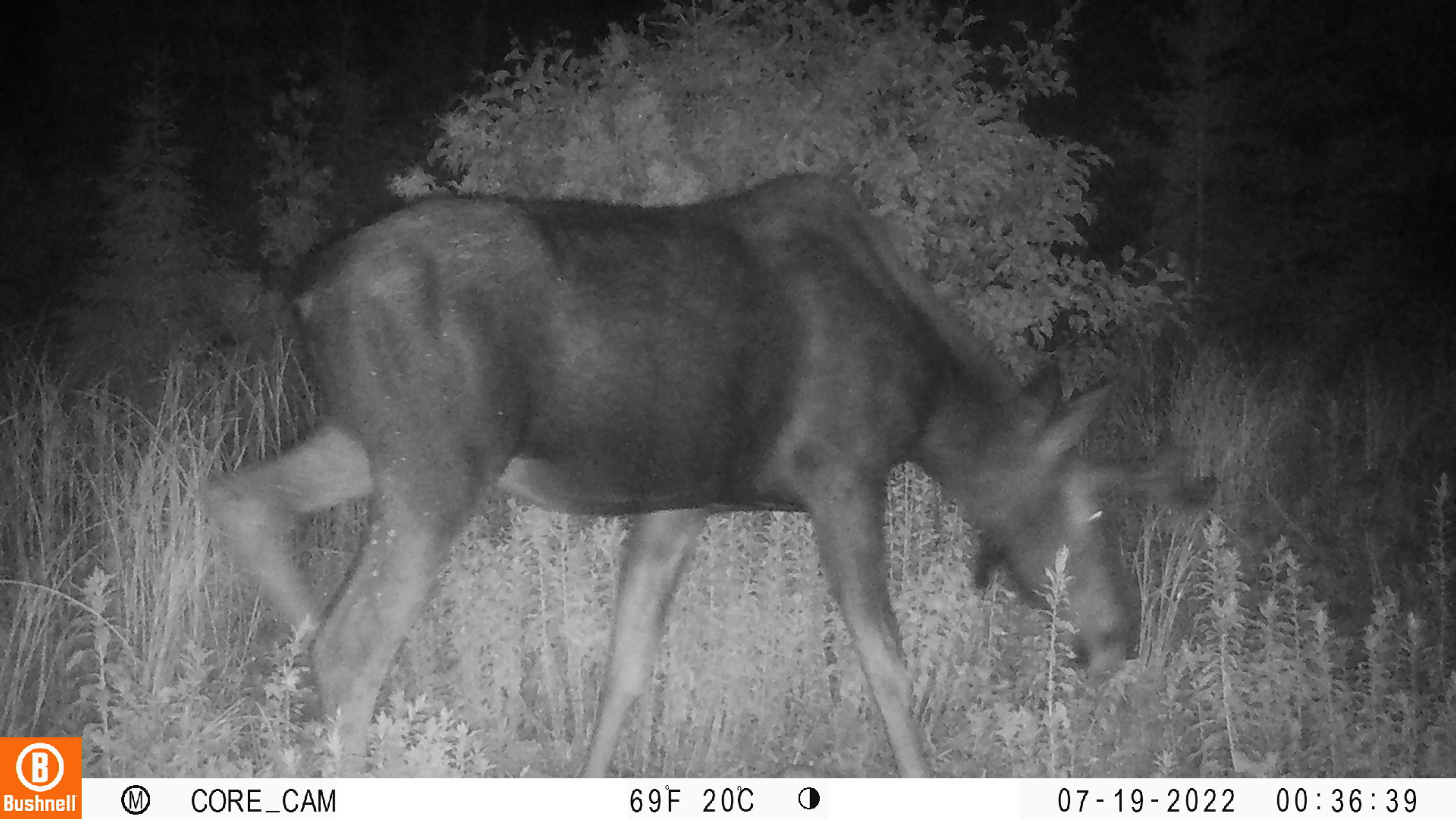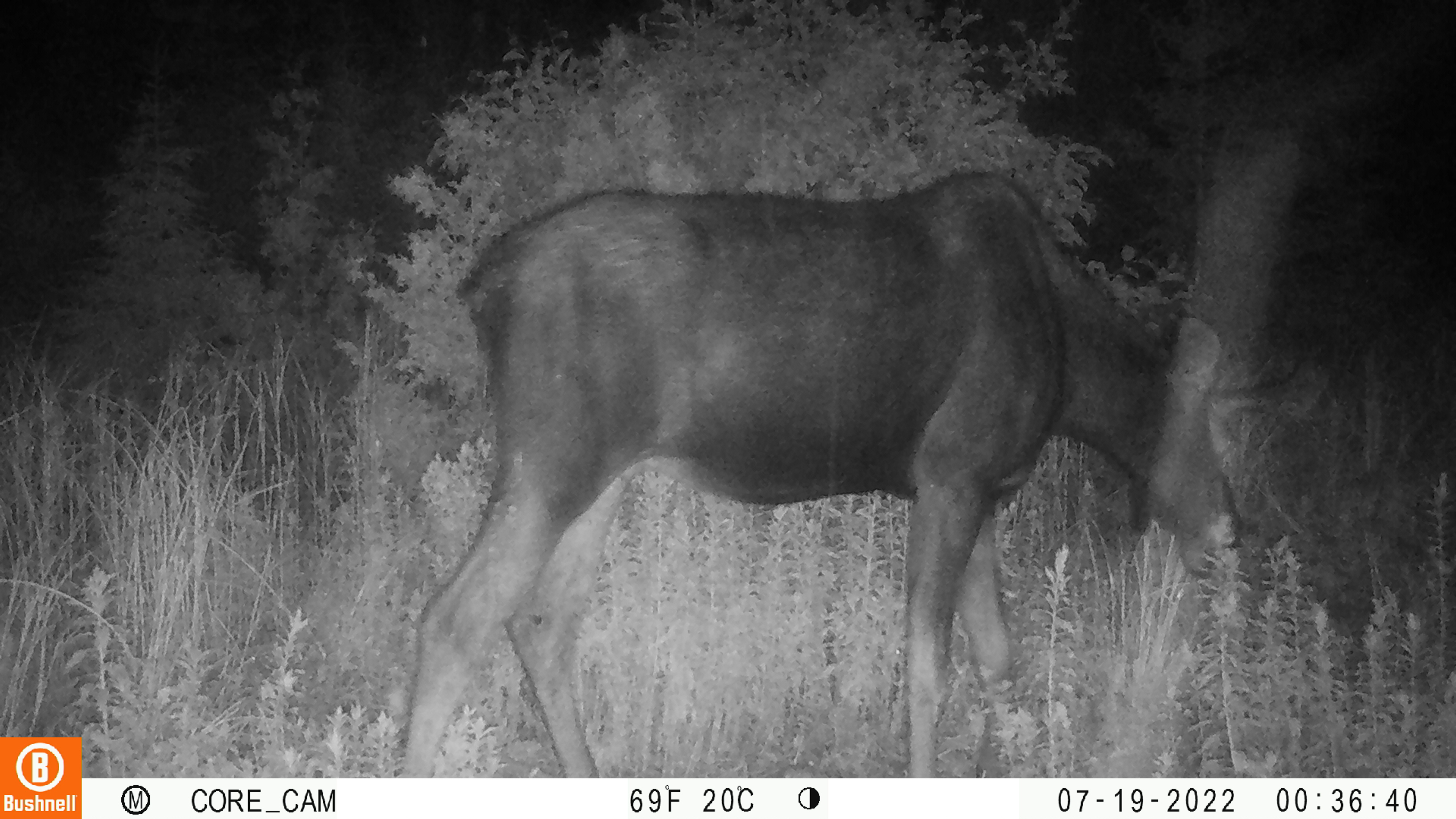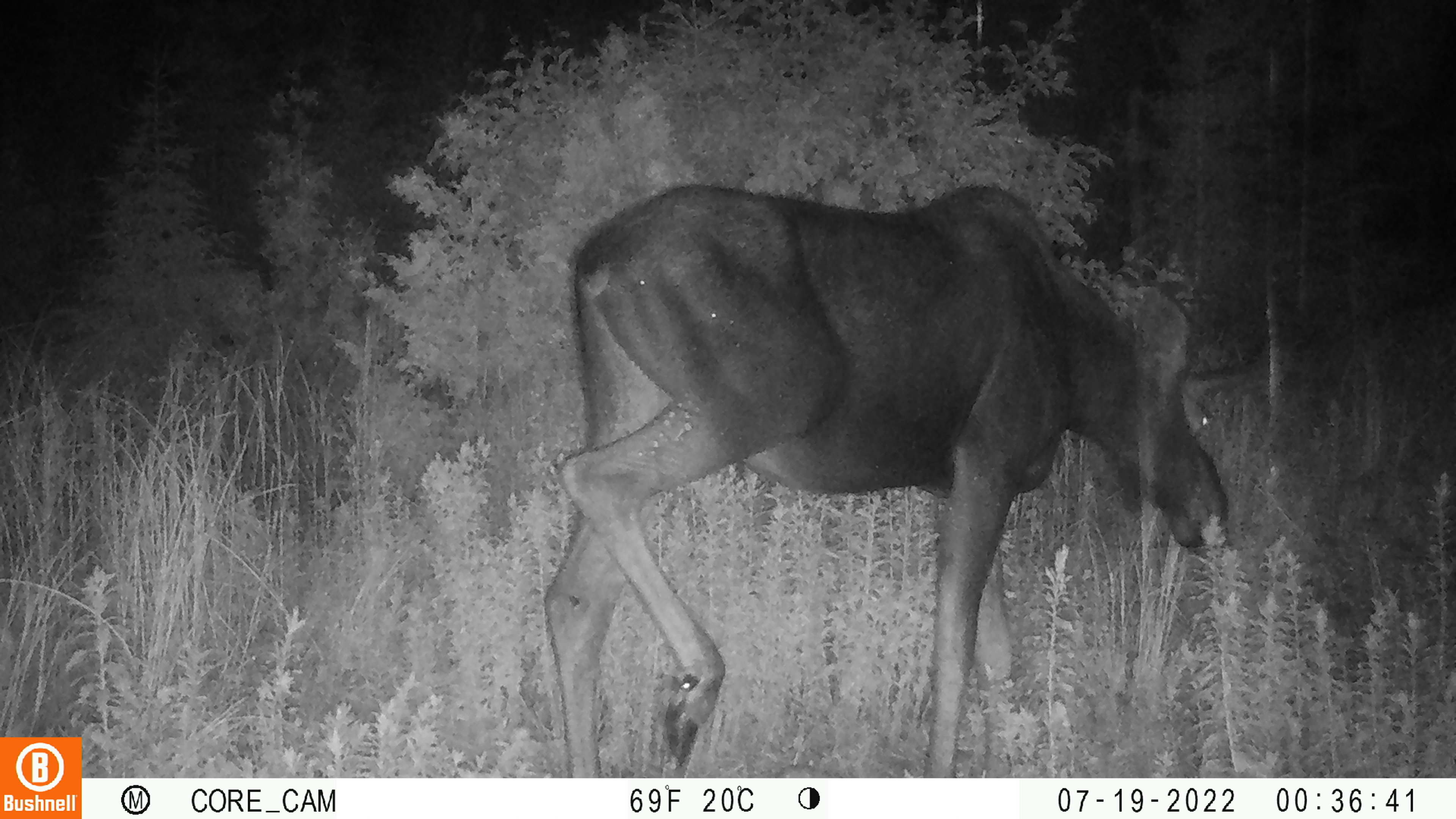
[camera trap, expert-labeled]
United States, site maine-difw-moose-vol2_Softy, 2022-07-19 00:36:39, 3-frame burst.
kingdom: Animalia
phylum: Chordata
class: Mammalia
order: Artiodactyla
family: Cervidae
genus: Alces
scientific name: Alces alces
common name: moose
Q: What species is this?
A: Moose (Alces alces).